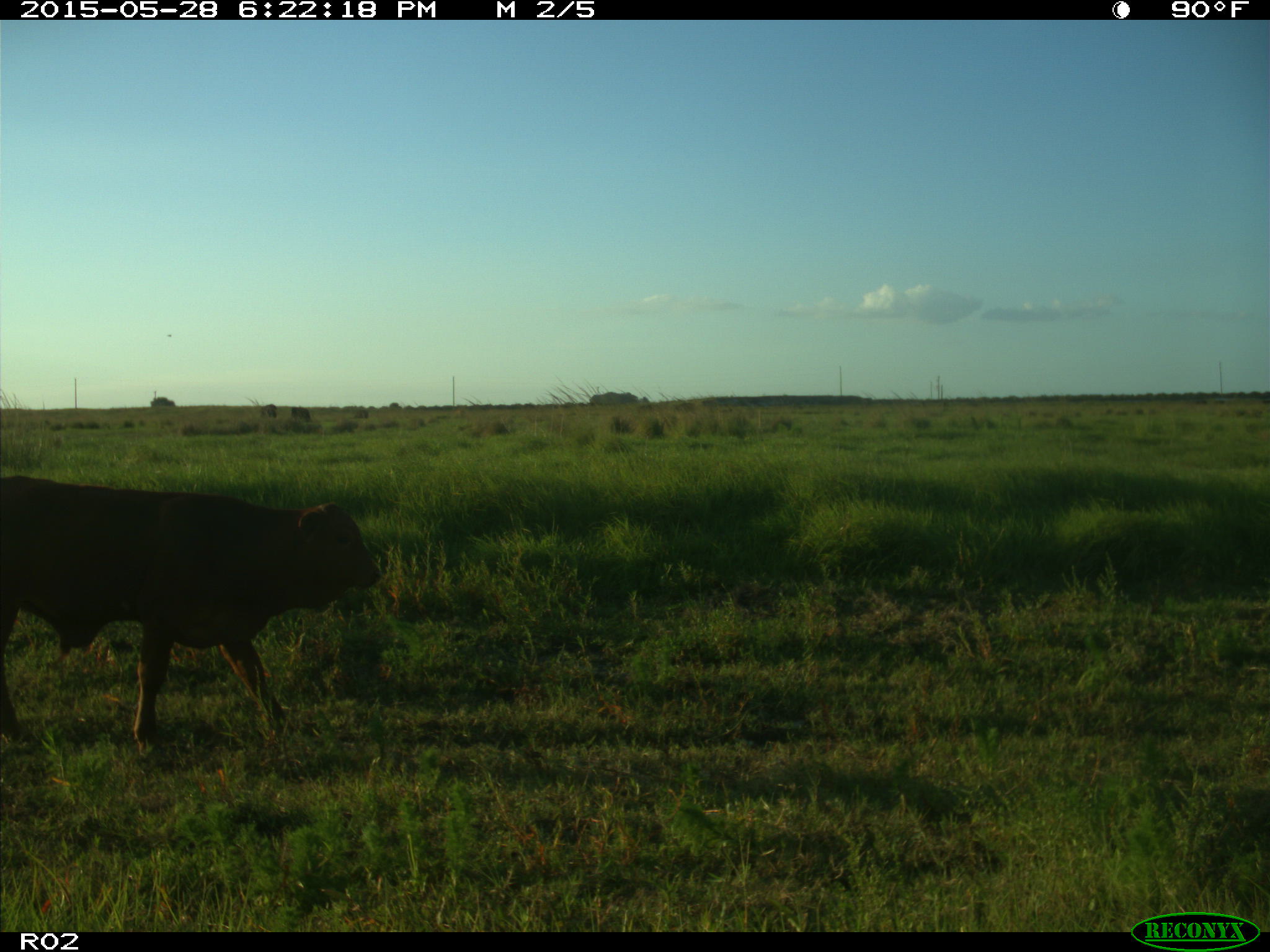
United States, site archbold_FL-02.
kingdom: Animalia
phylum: Chordata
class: Mammalia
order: Artiodactyla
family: Bovidae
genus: Bos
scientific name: Bos taurus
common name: domestic cow